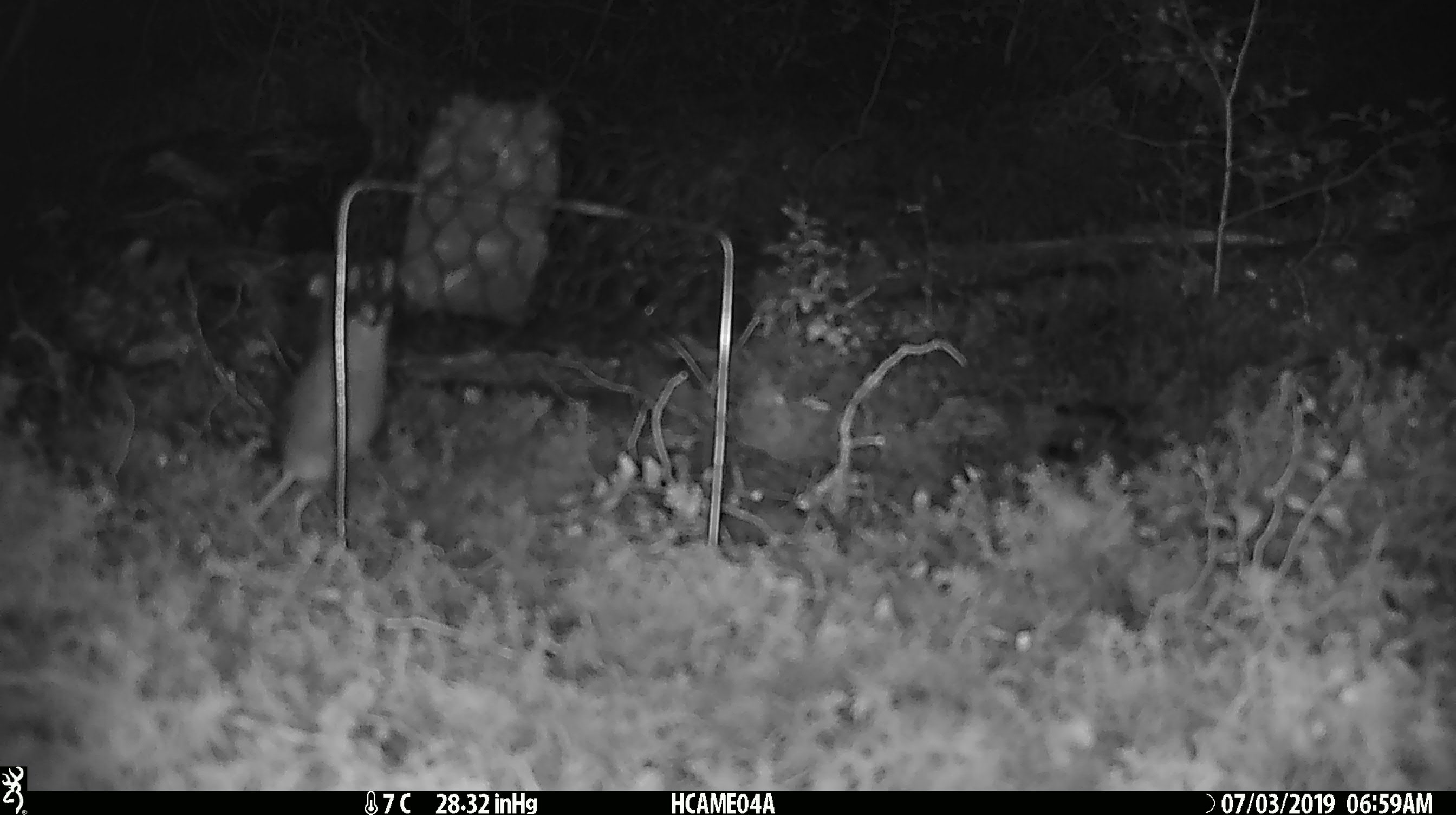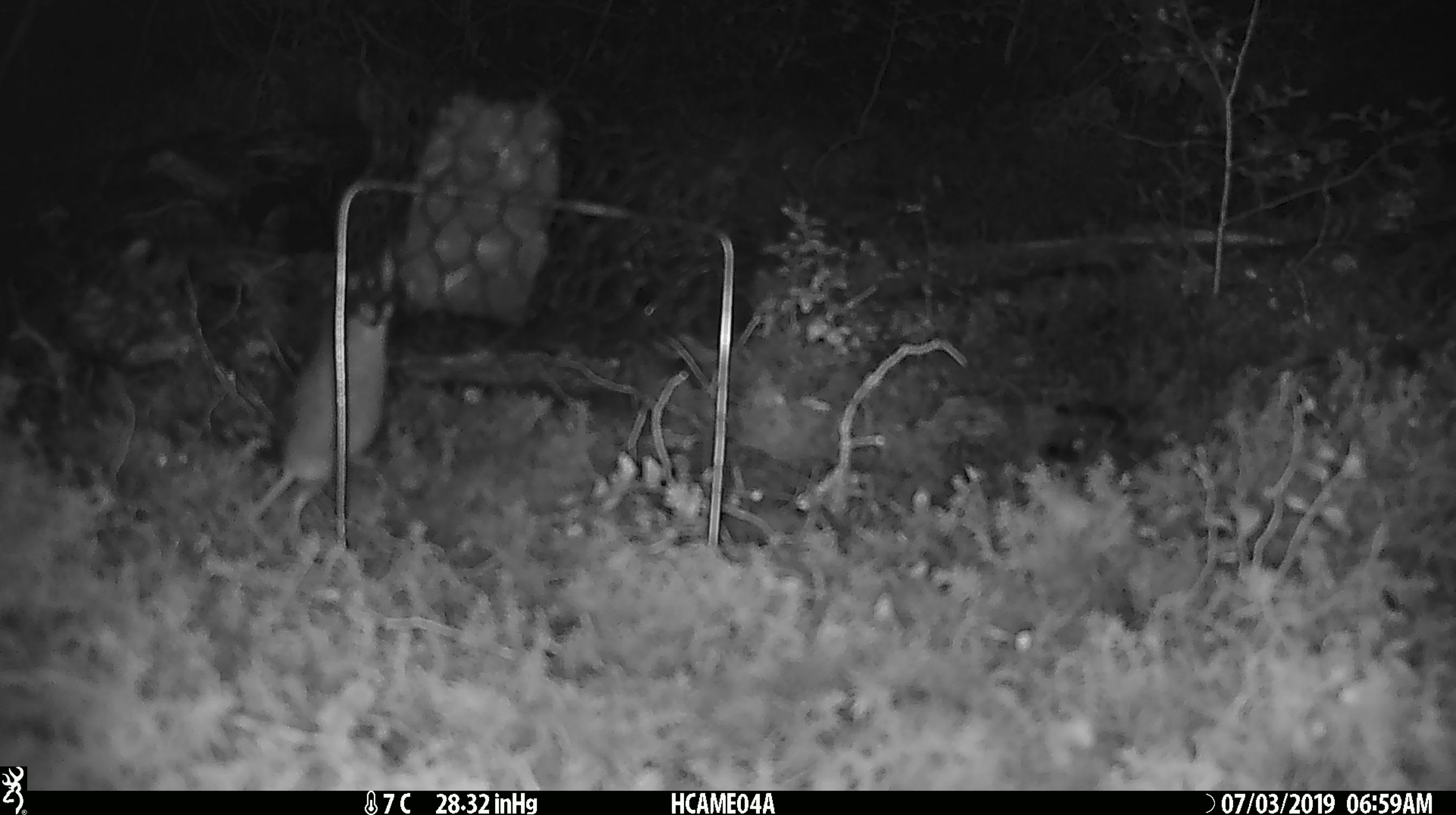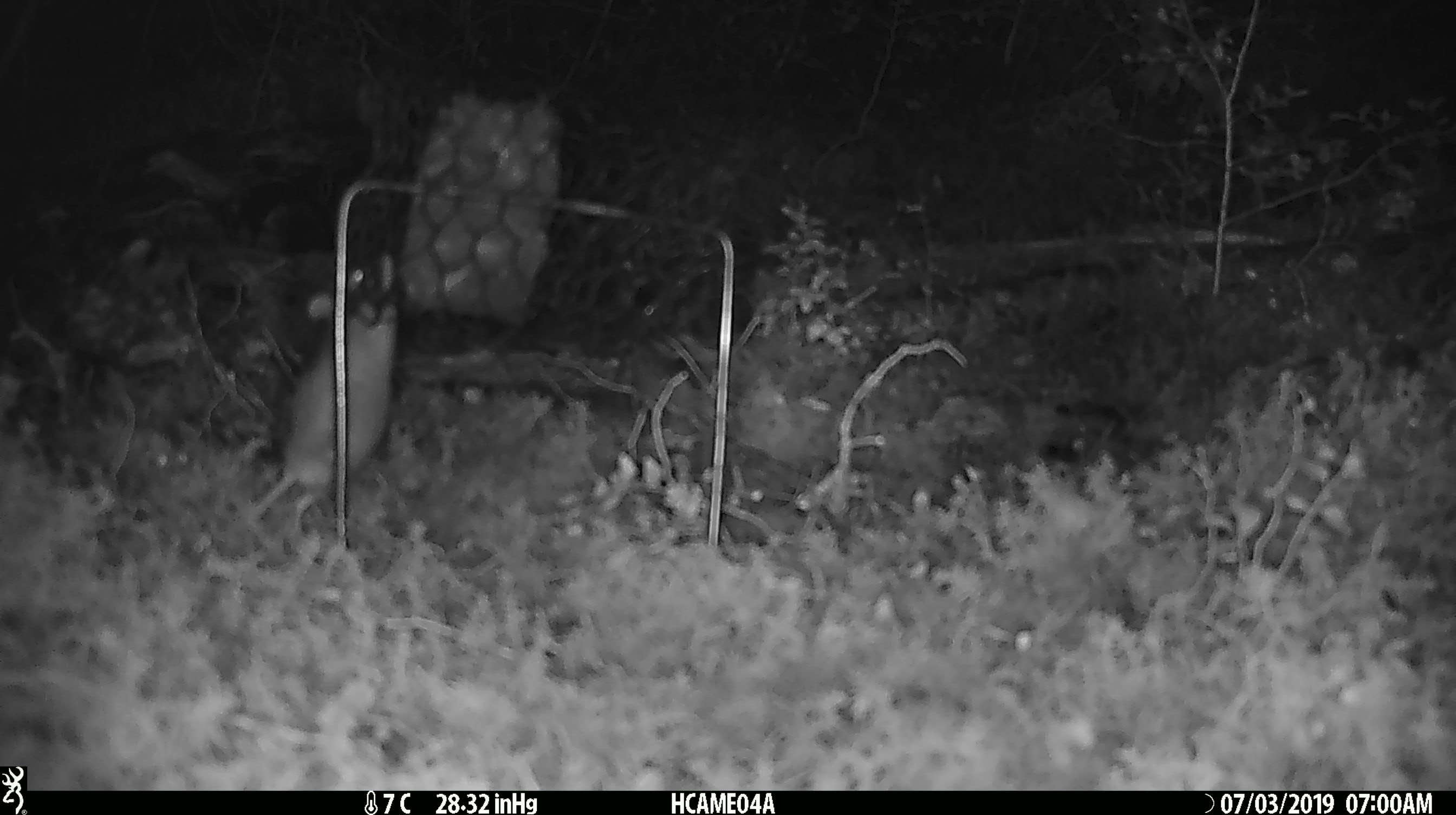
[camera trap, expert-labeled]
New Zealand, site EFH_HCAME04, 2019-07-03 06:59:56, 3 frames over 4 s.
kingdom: Animalia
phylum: Chordata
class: Mammalia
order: Rodentia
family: Muridae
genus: Mus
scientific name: Mus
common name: mouse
Mouse (Mus).